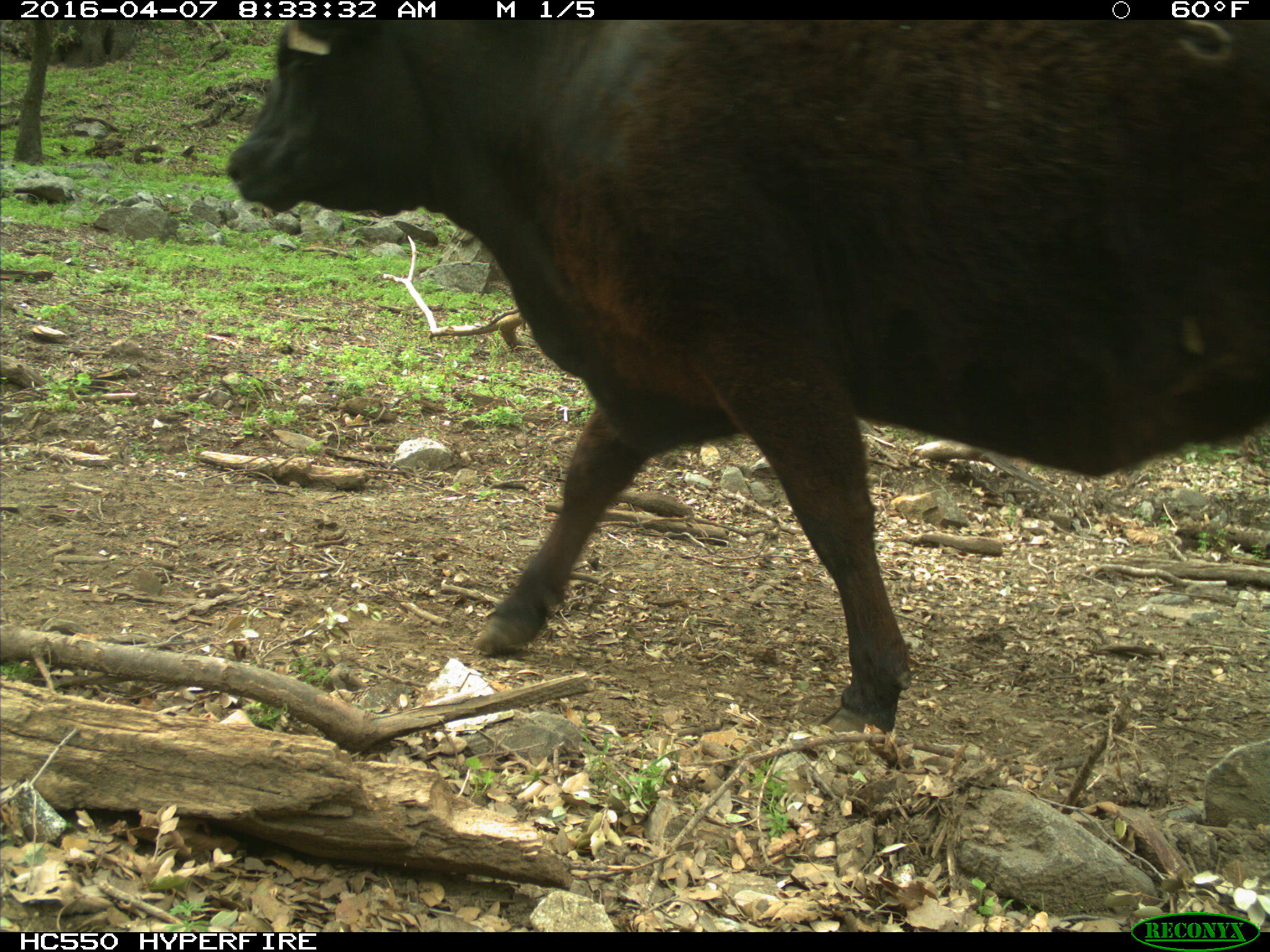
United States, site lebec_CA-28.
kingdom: Animalia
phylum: Chordata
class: Mammalia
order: Artiodactyla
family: Bovidae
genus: Bos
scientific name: Bos taurus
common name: domestic cow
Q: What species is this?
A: Bos taurus (domestic cow).